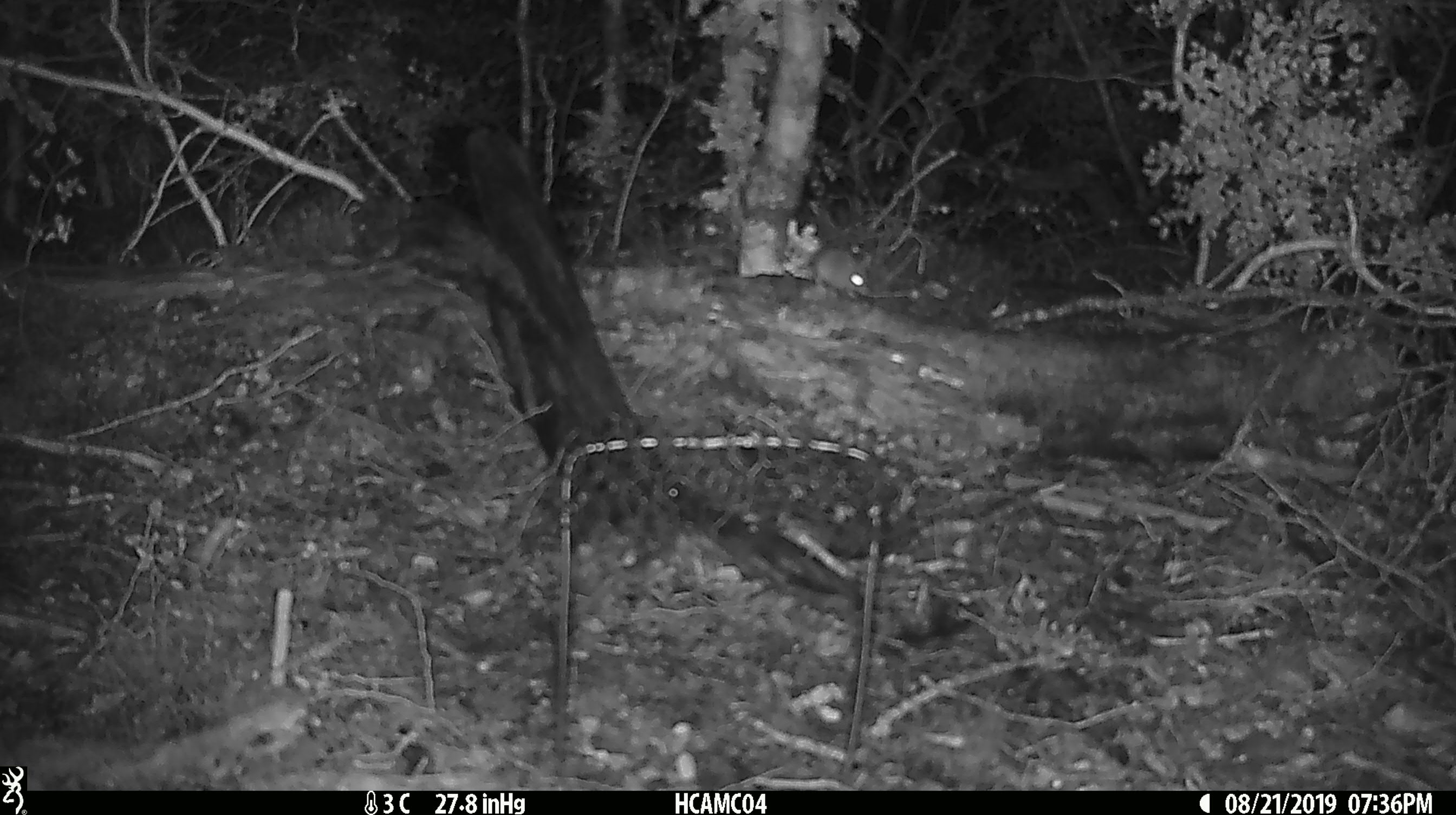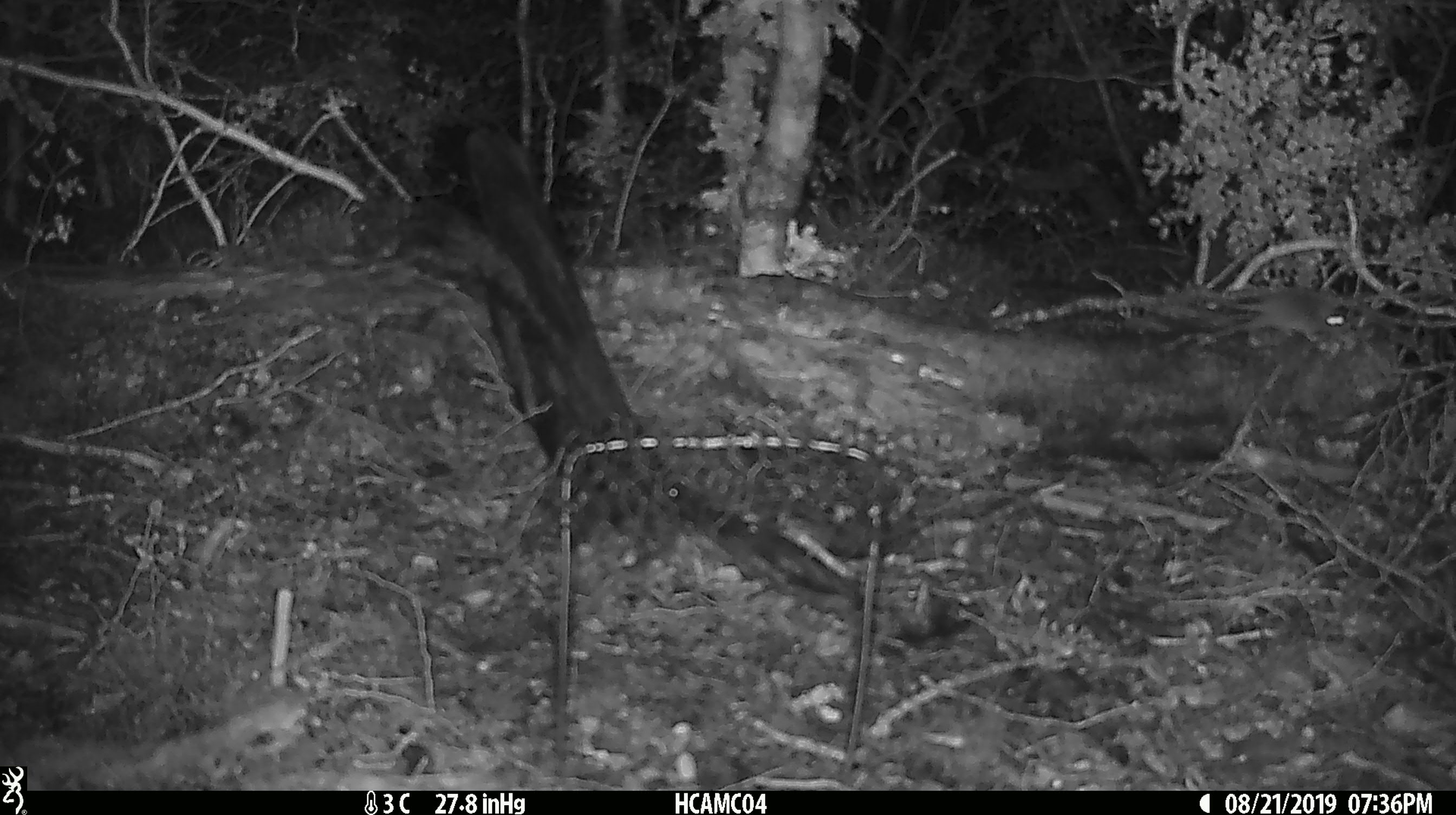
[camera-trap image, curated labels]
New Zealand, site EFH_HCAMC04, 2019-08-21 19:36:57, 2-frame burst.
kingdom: Animalia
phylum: Chordata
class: Mammalia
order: Rodentia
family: Muridae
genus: Mus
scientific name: Mus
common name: mouse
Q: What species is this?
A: Mouse (Mus).